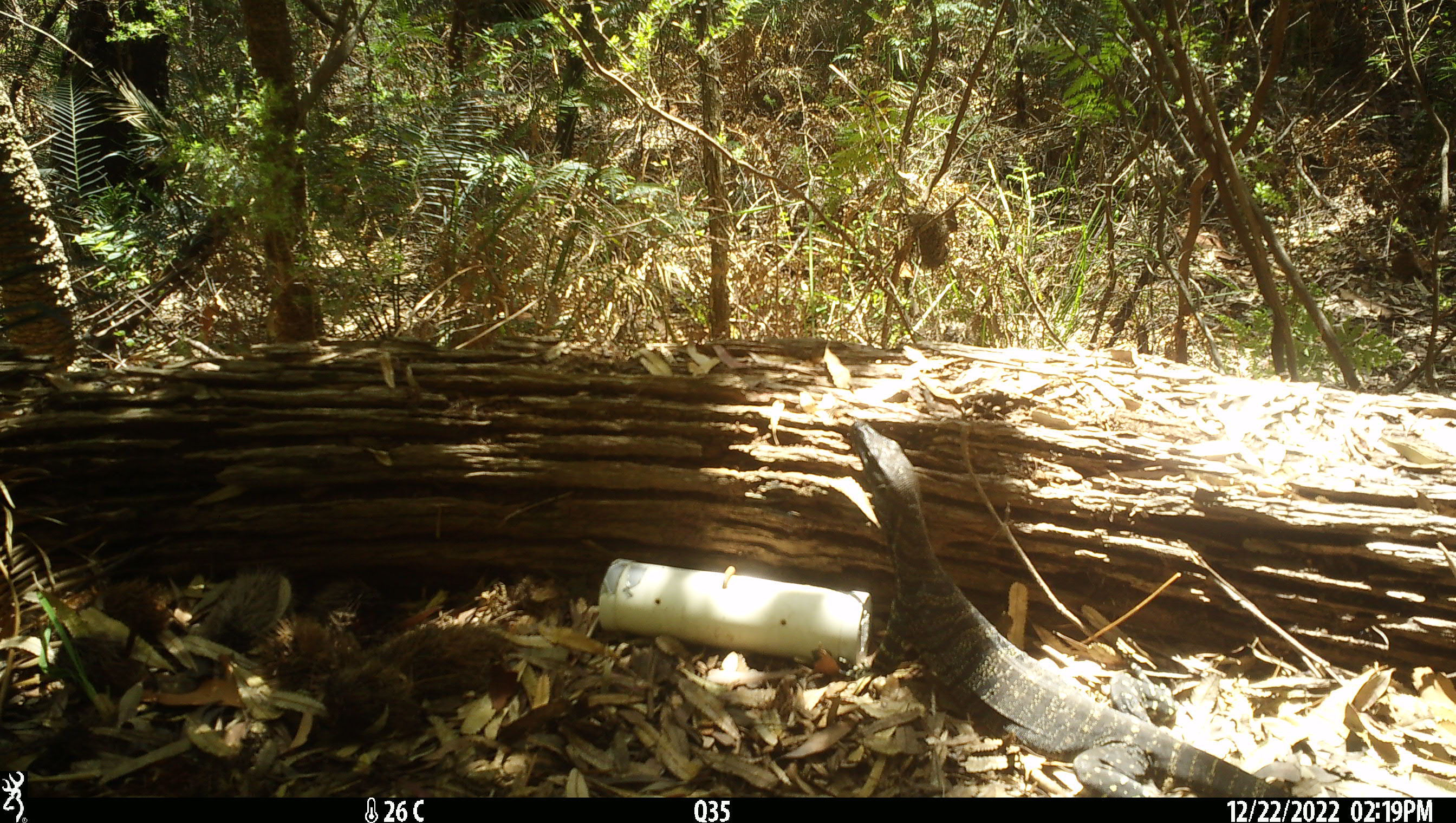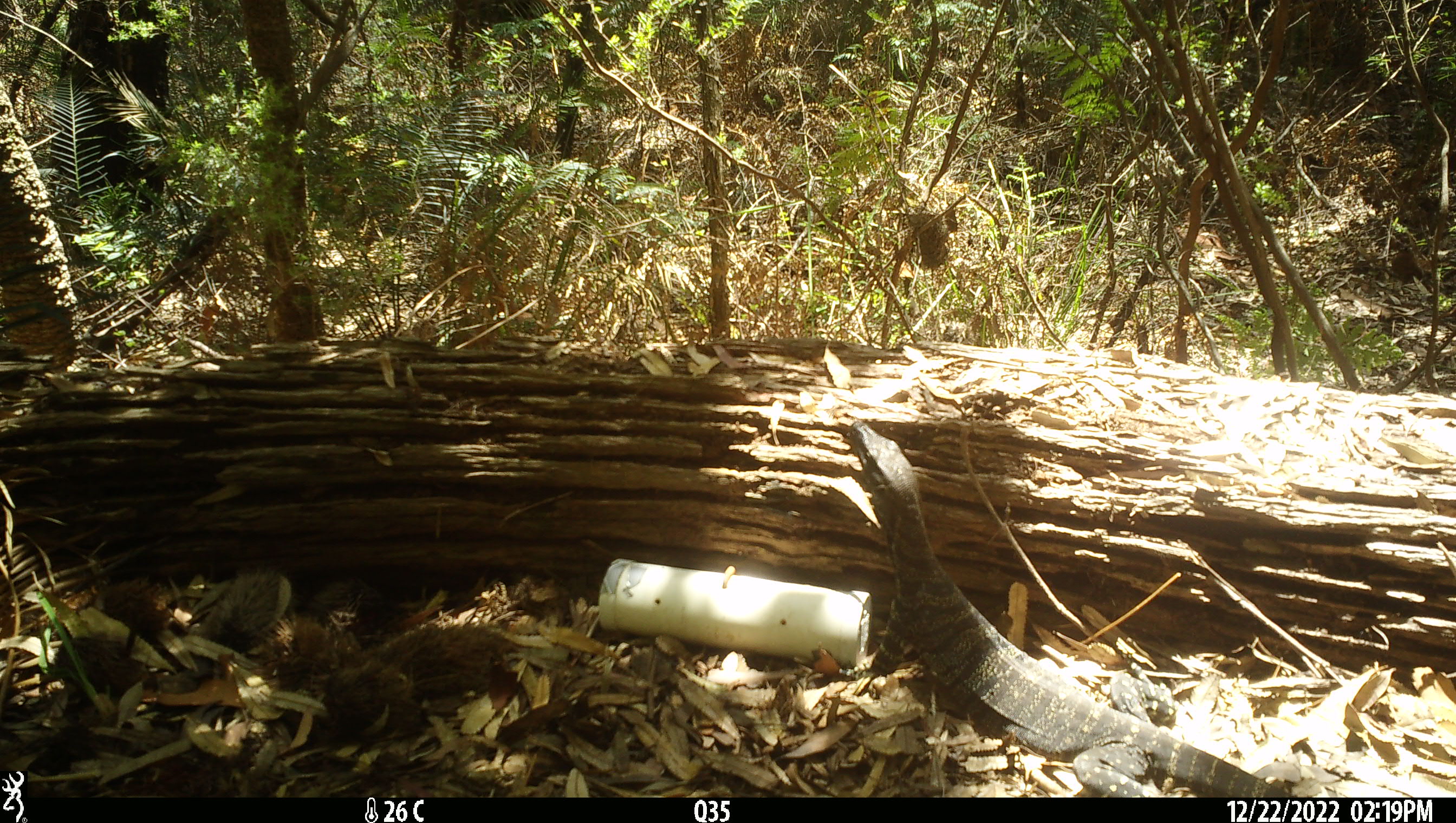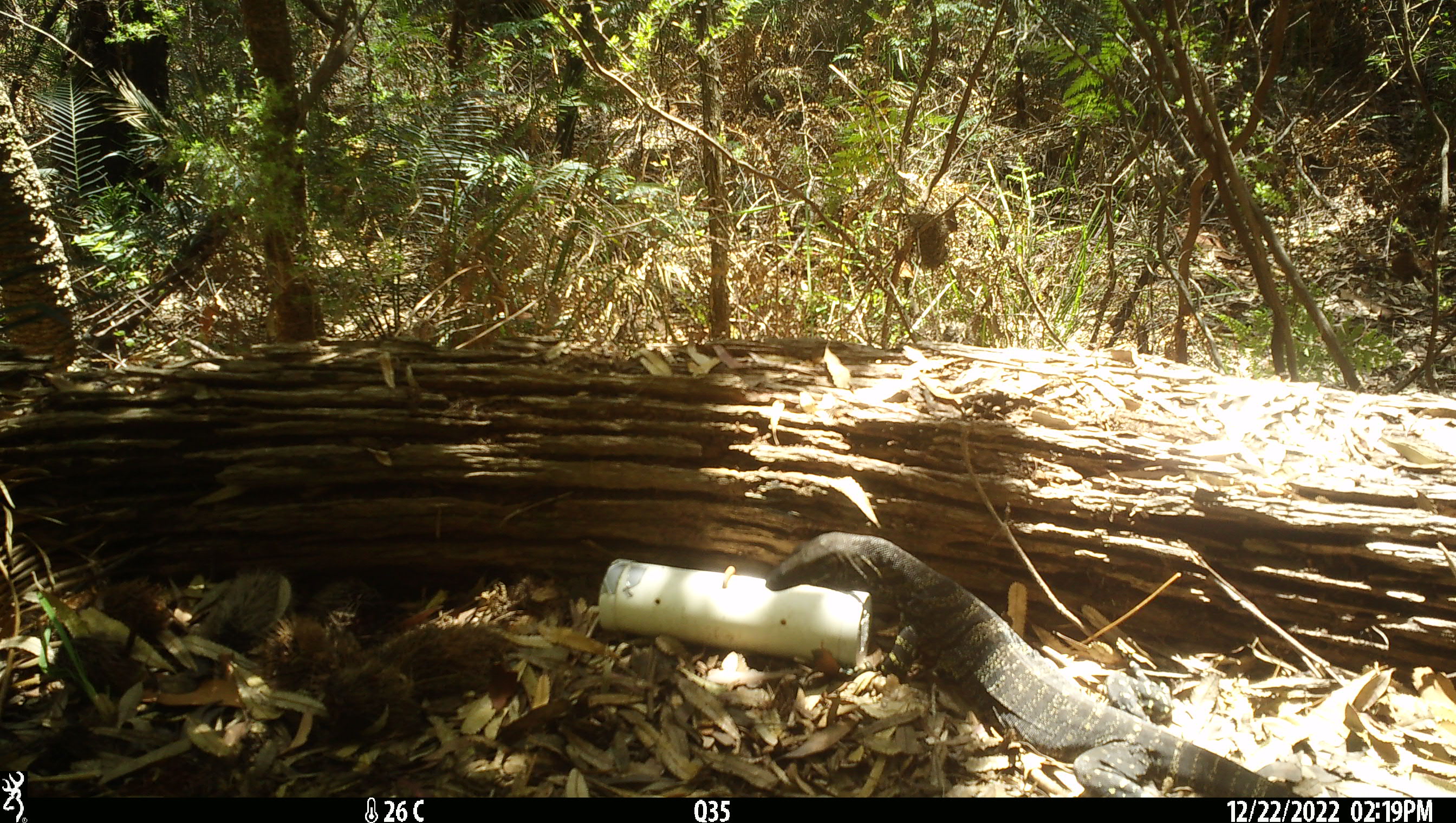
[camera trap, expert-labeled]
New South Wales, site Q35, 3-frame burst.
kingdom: Animalia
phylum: Chordata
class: Reptilia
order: Squamata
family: Varanidae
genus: Varanus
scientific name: Varanus varius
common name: lace monitor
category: goanna